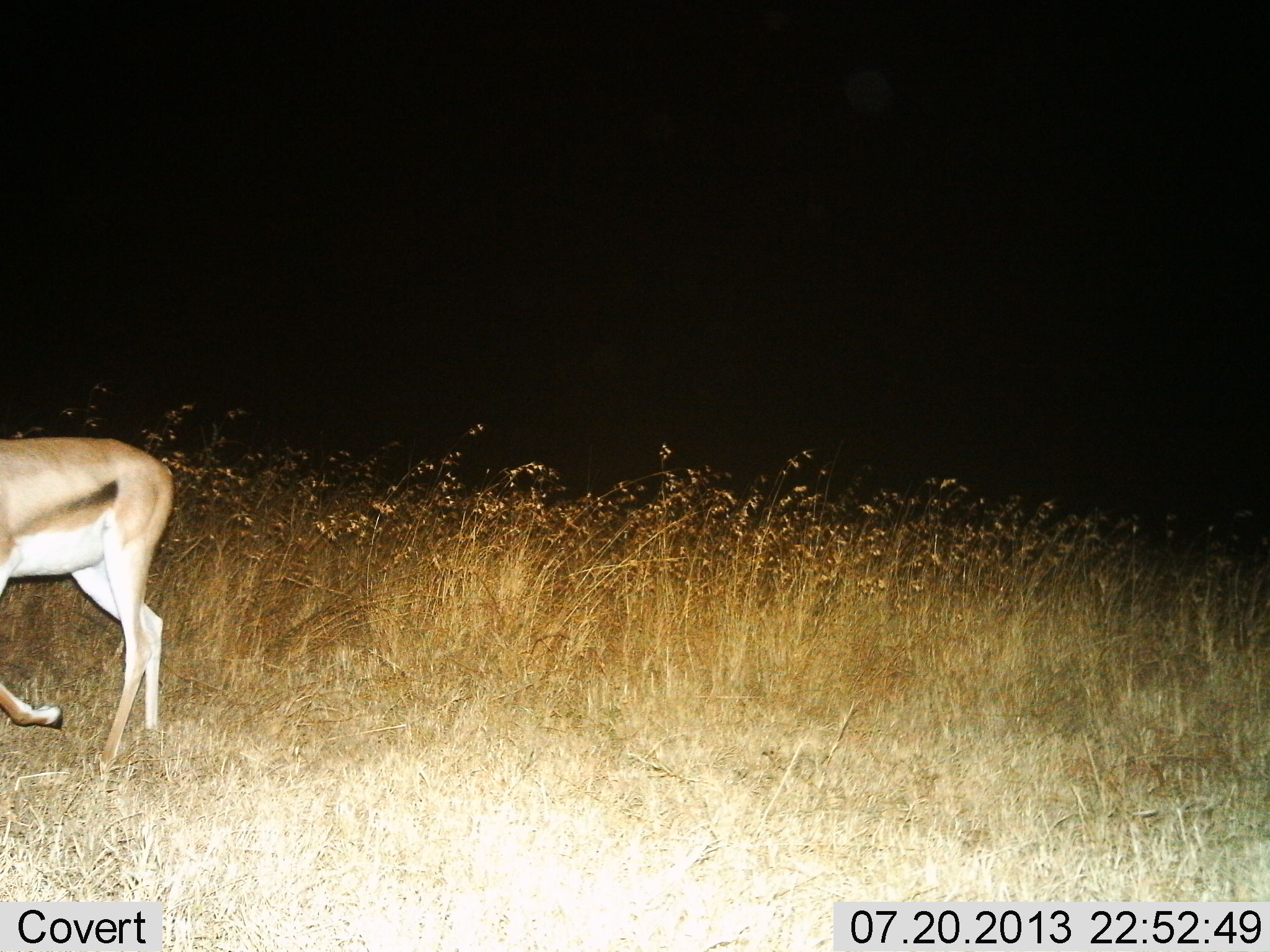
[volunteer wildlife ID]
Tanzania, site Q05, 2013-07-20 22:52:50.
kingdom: Animalia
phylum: Chordata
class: Mammalia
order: Artiodactyla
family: Bovidae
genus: Nanger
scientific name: Nanger granti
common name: grant's gazelle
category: gazellegrants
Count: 1.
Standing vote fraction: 30%.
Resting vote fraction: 0%.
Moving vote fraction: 70%.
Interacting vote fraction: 0%.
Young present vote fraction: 0%.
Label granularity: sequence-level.